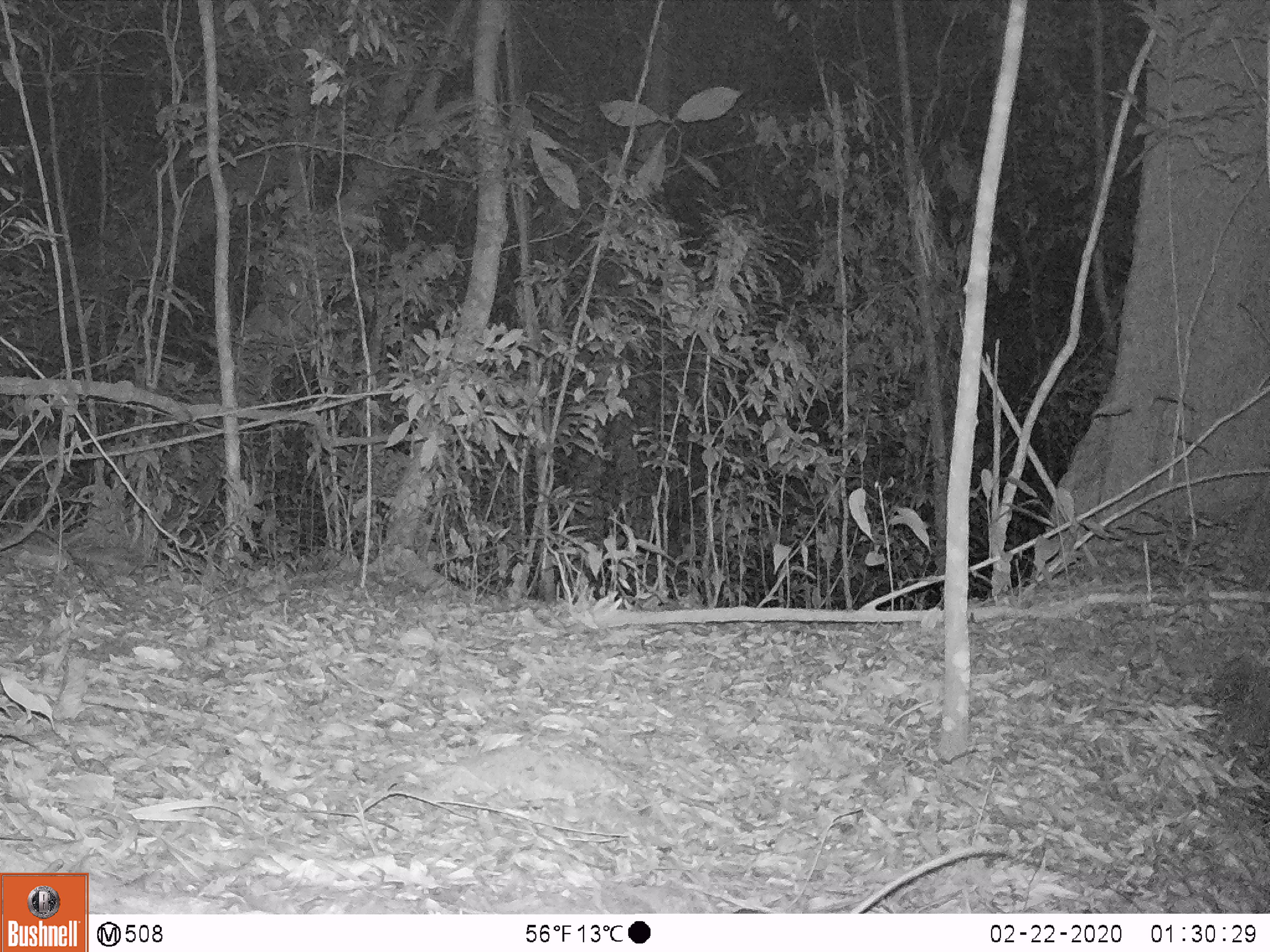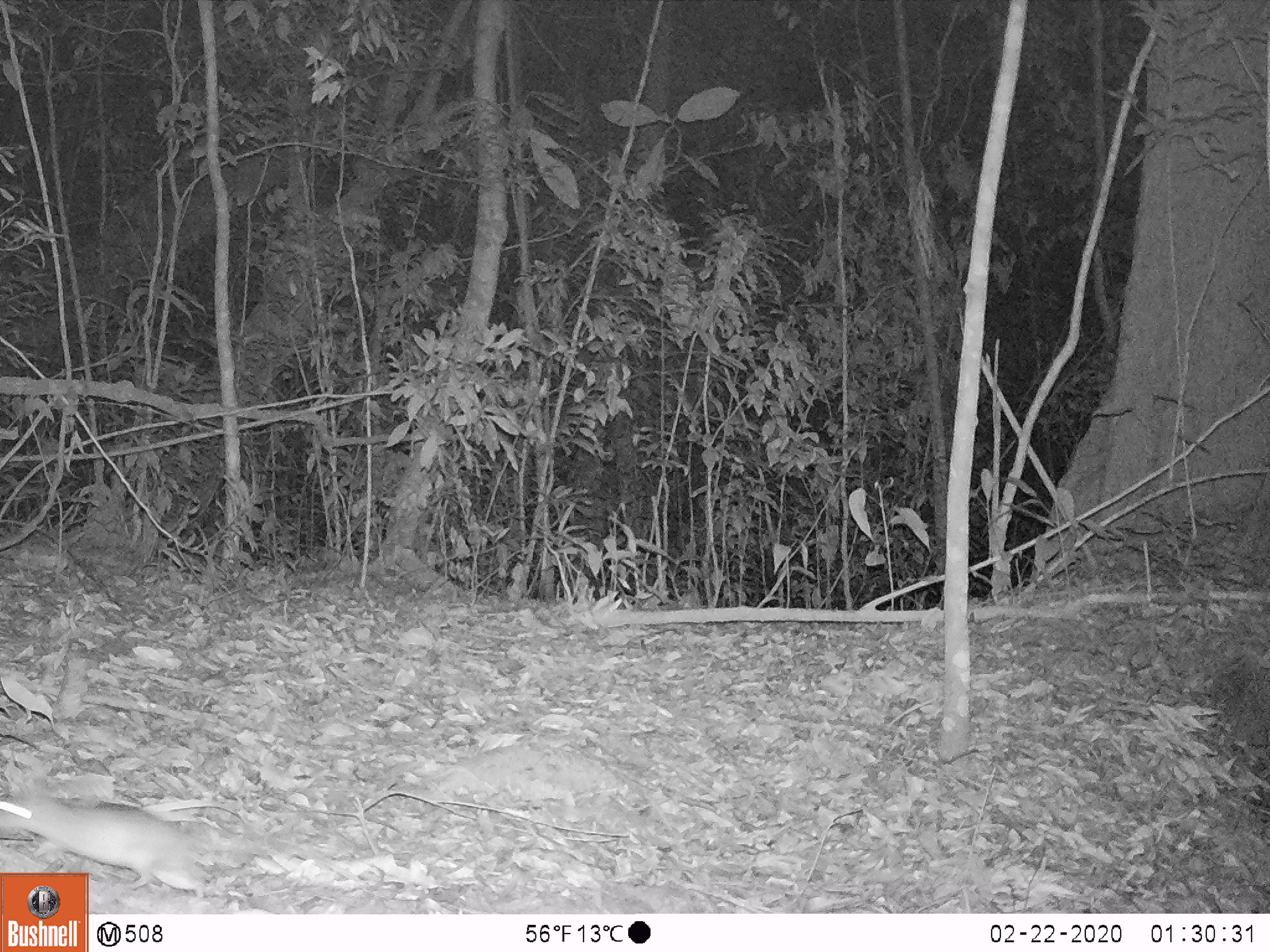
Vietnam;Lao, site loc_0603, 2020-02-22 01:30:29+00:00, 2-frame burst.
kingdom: Animalia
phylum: Chordata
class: Mammalia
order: Rodentia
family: Muridae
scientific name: Muridae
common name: old-world mice and rats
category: unidentified murid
Unidentified murid (old-world mice and rats) (Muridae). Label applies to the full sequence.